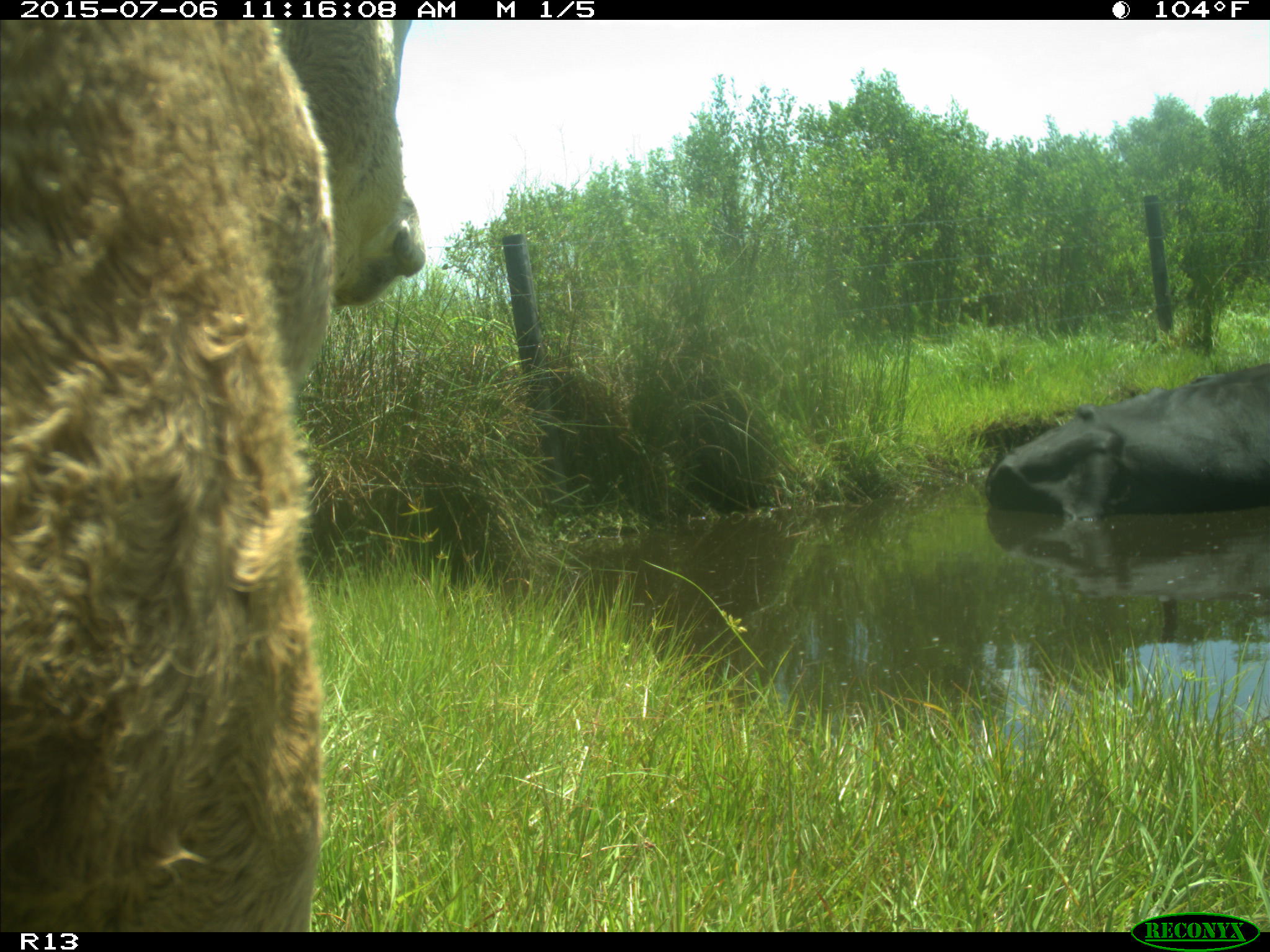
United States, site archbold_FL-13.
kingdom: Animalia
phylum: Chordata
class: Mammalia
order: Artiodactyla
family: Bovidae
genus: Bos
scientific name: Bos taurus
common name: domestic cow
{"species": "Bos taurus (domestic cow)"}